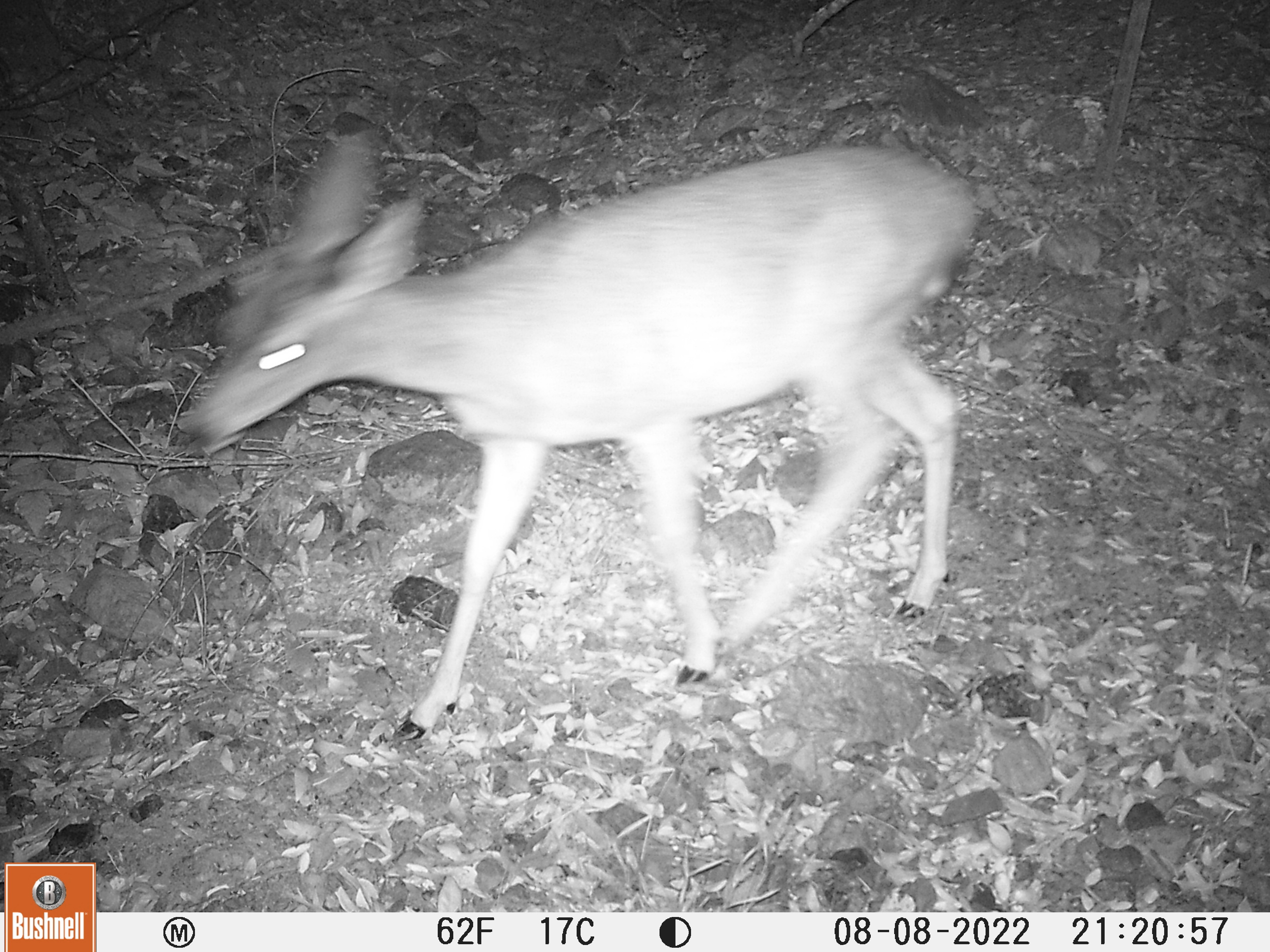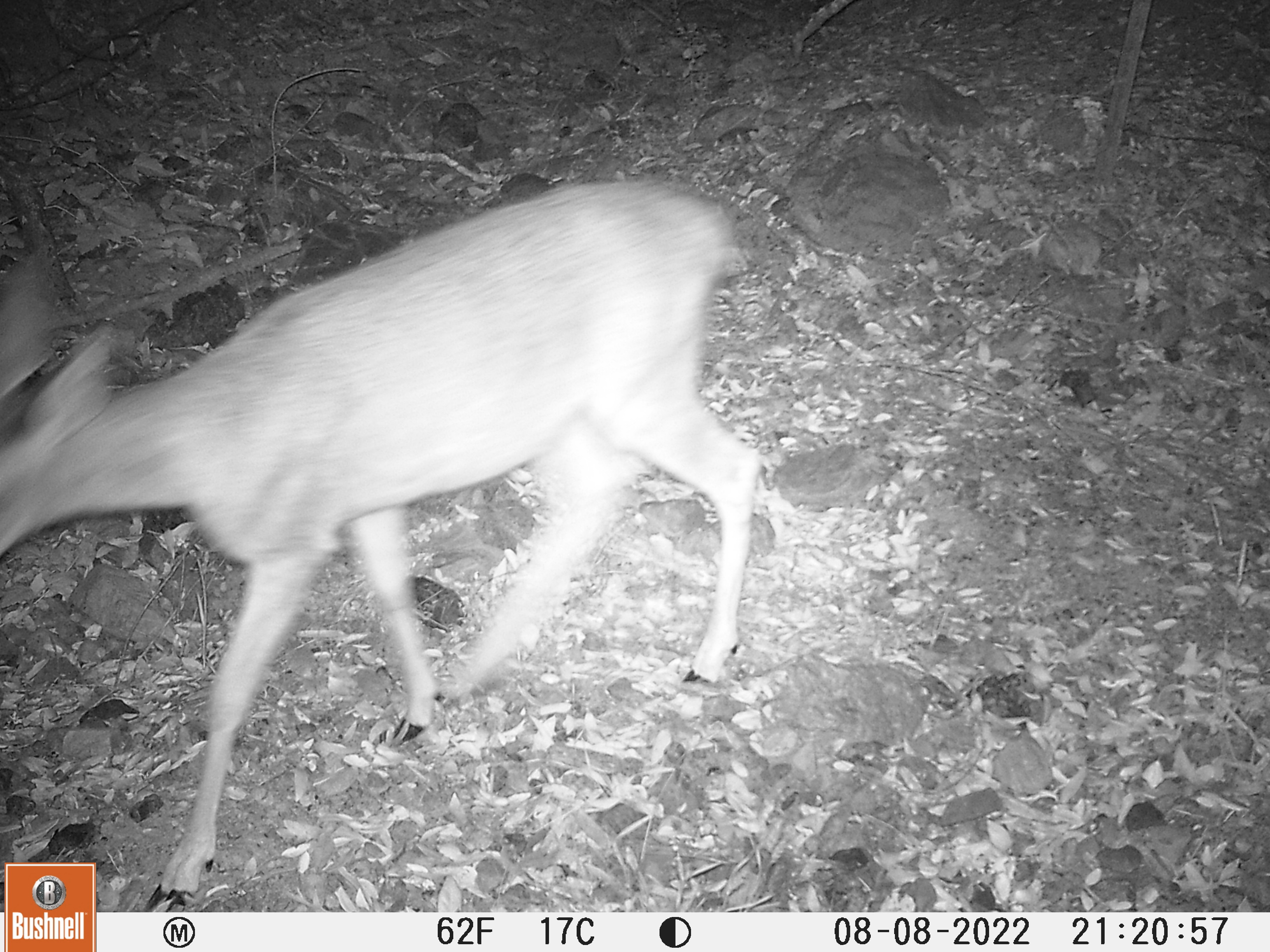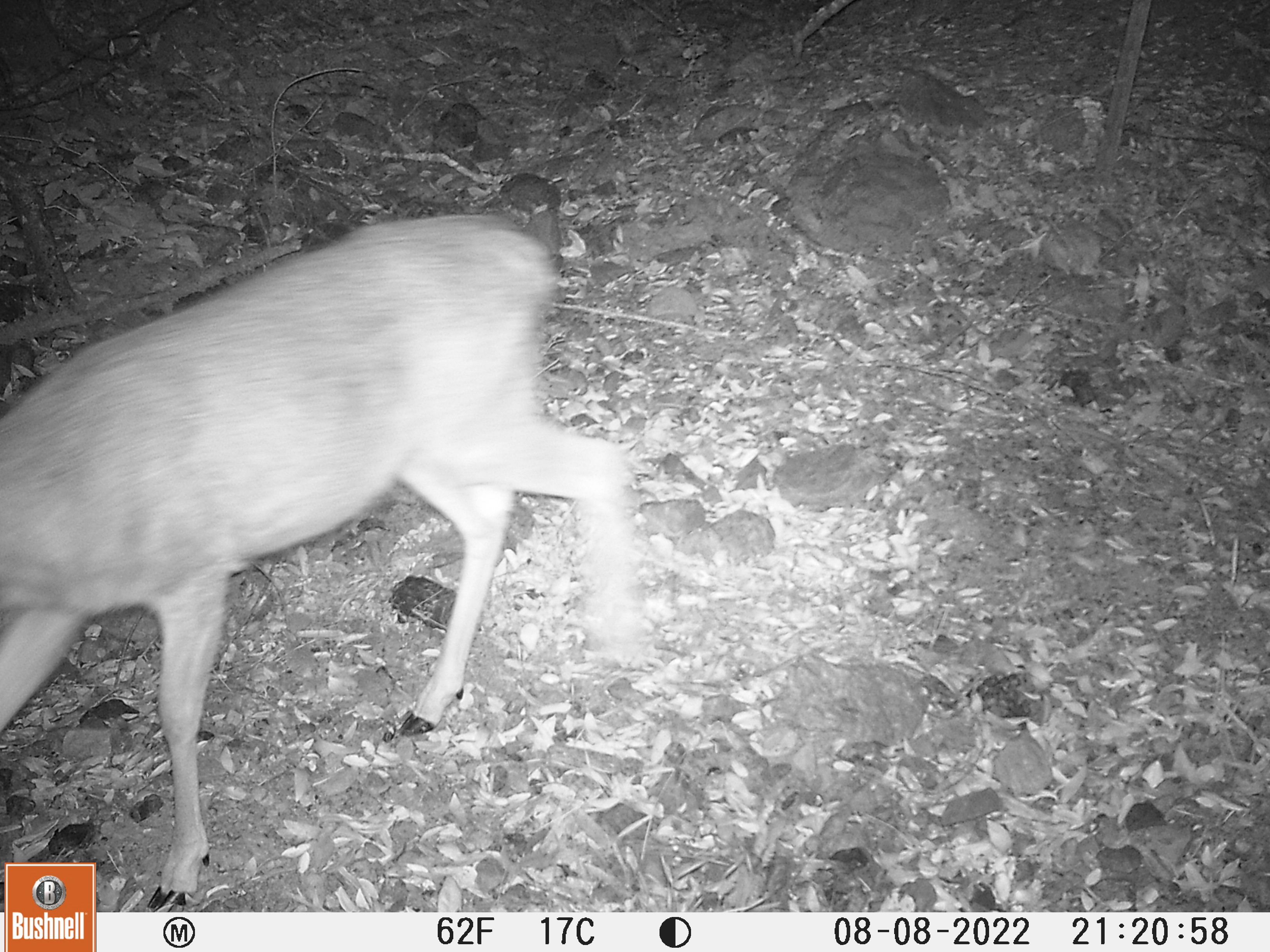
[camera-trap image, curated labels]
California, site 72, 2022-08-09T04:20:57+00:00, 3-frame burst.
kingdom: Animalia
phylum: Chordata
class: Mammalia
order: Artiodactyla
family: Cervidae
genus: Odocoileus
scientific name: Odocoileus hemionus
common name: mule deer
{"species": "mule deer (Odocoileus hemionus)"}